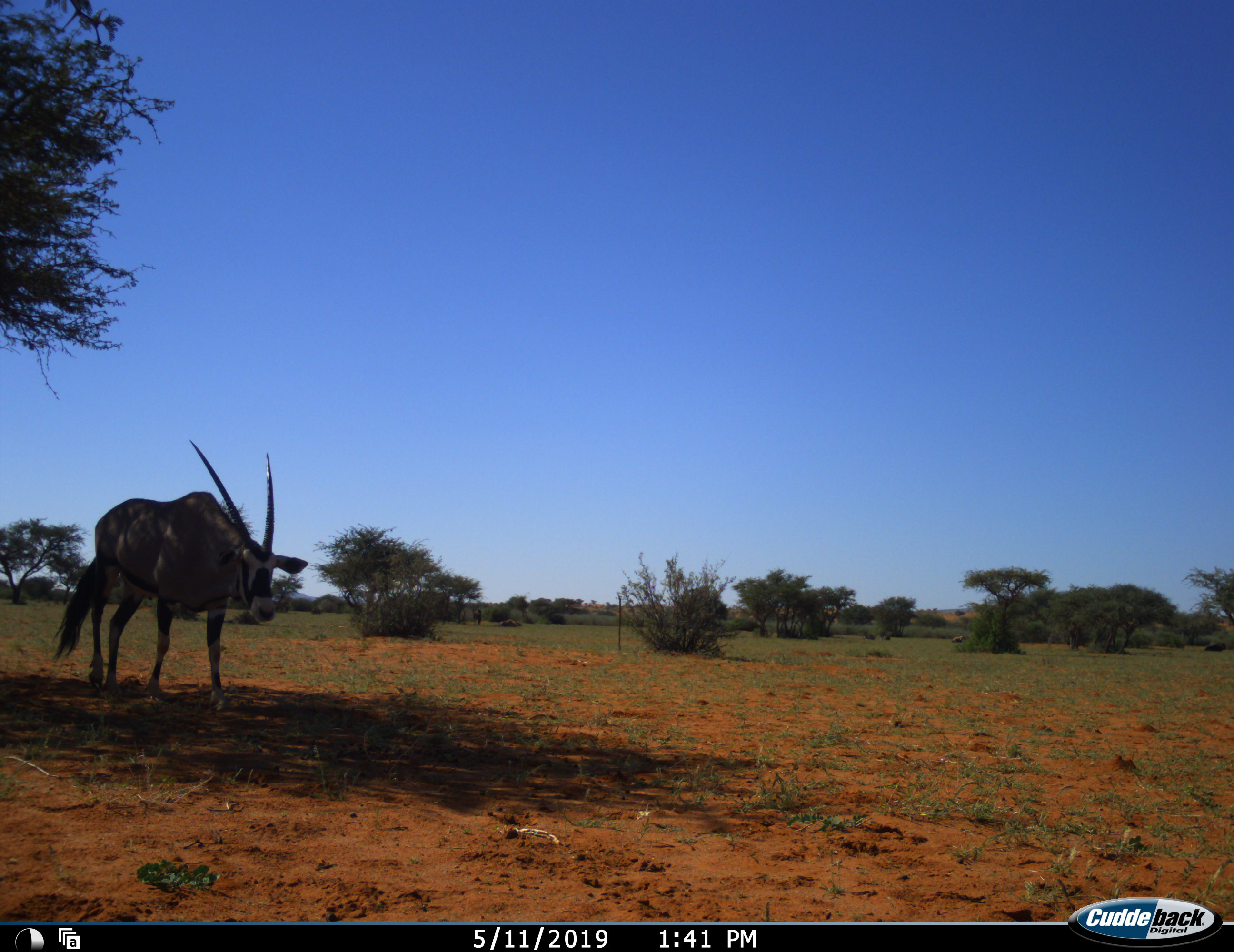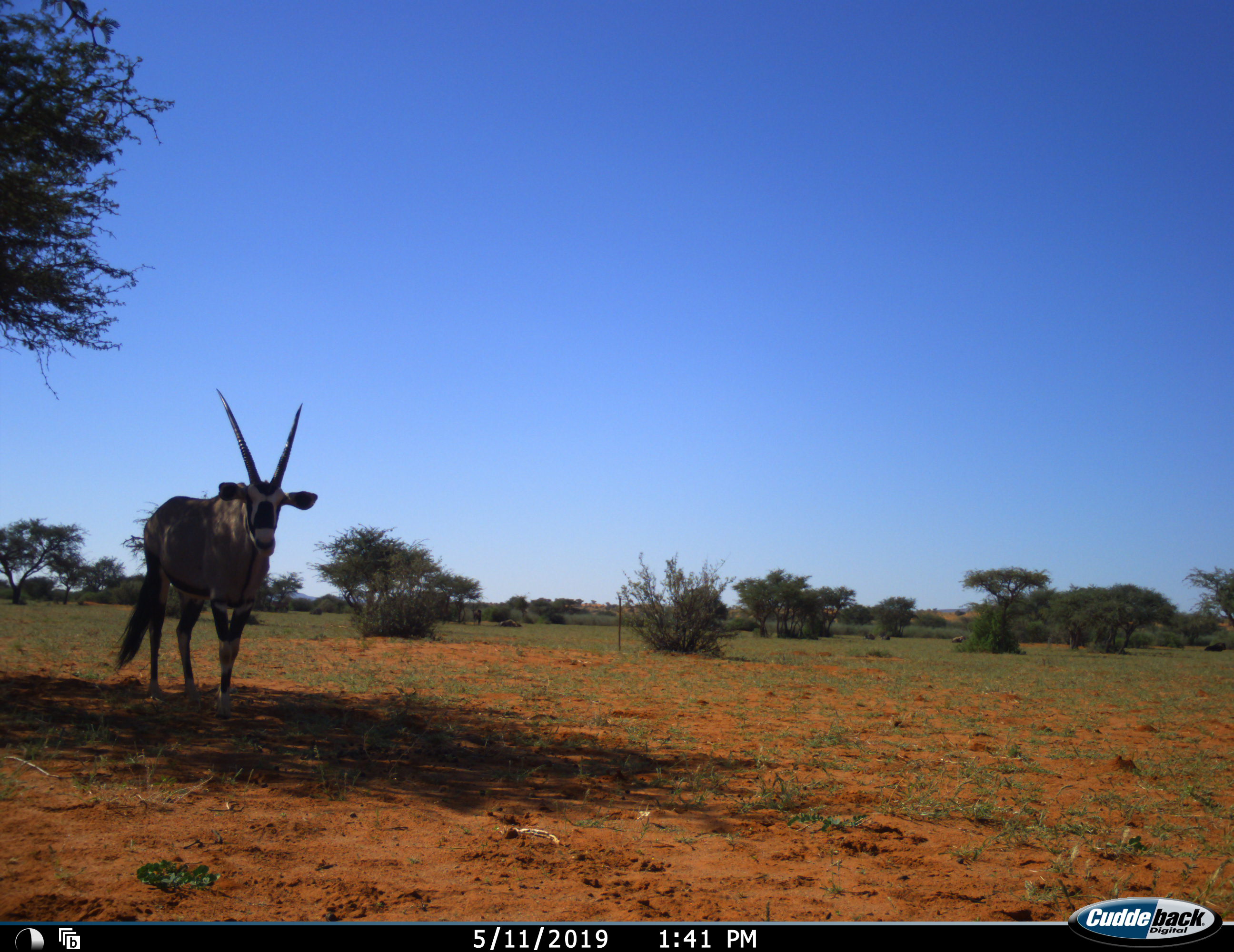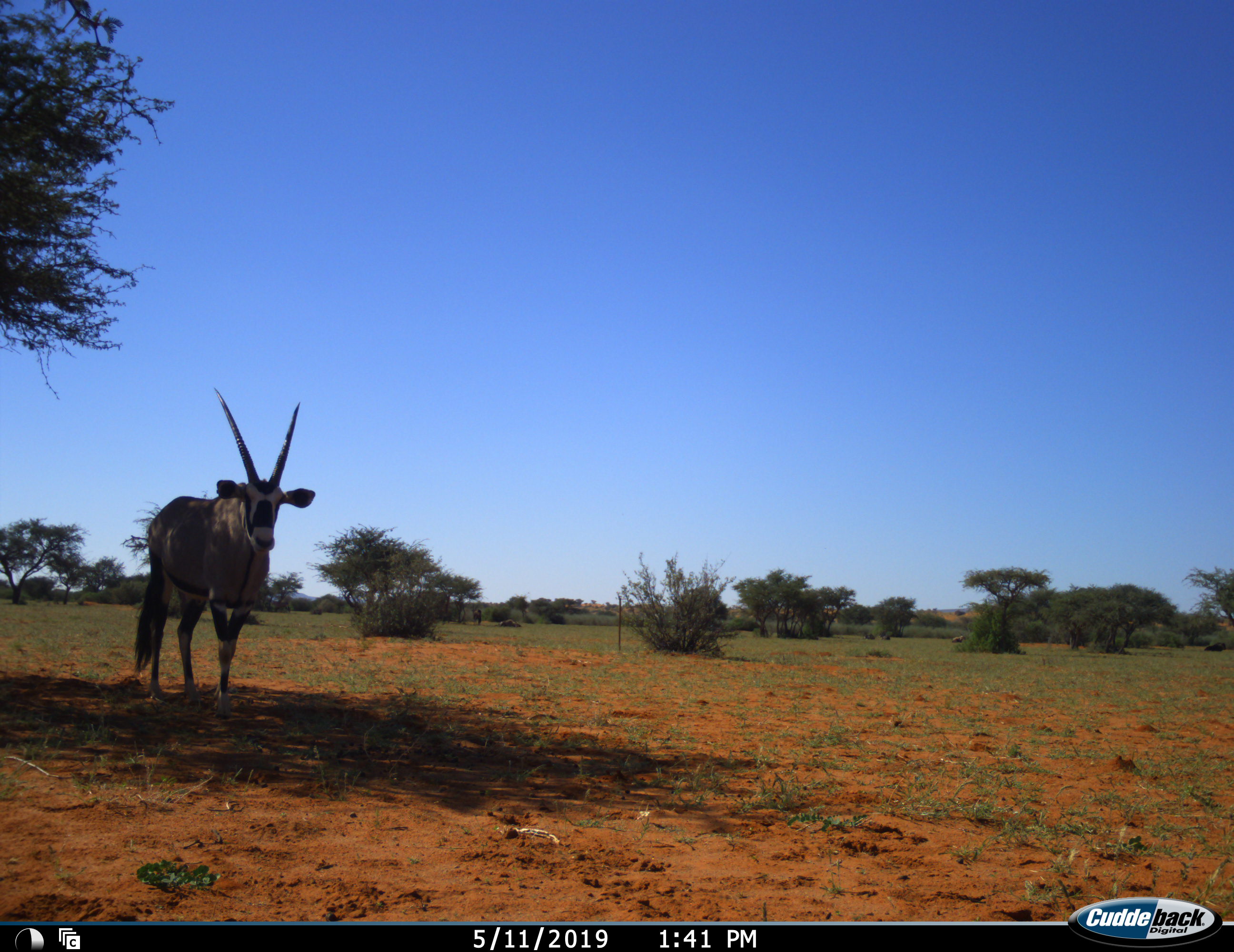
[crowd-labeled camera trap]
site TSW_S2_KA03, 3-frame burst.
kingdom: Animalia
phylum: Chordata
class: Mammalia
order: Artiodactyla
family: Bovidae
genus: Oryx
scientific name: Oryx gazella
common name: gemsbok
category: oryx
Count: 1.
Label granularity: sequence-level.